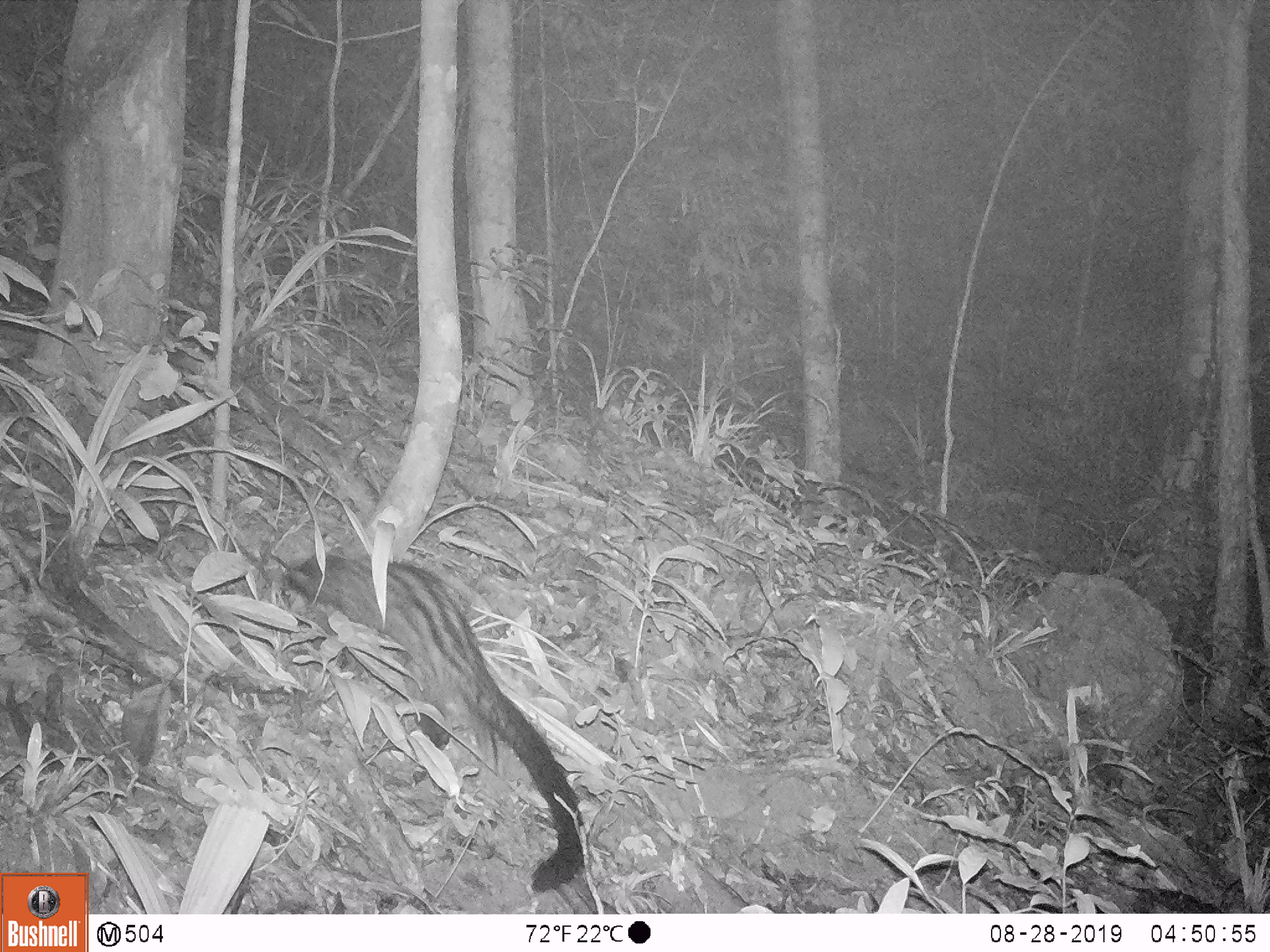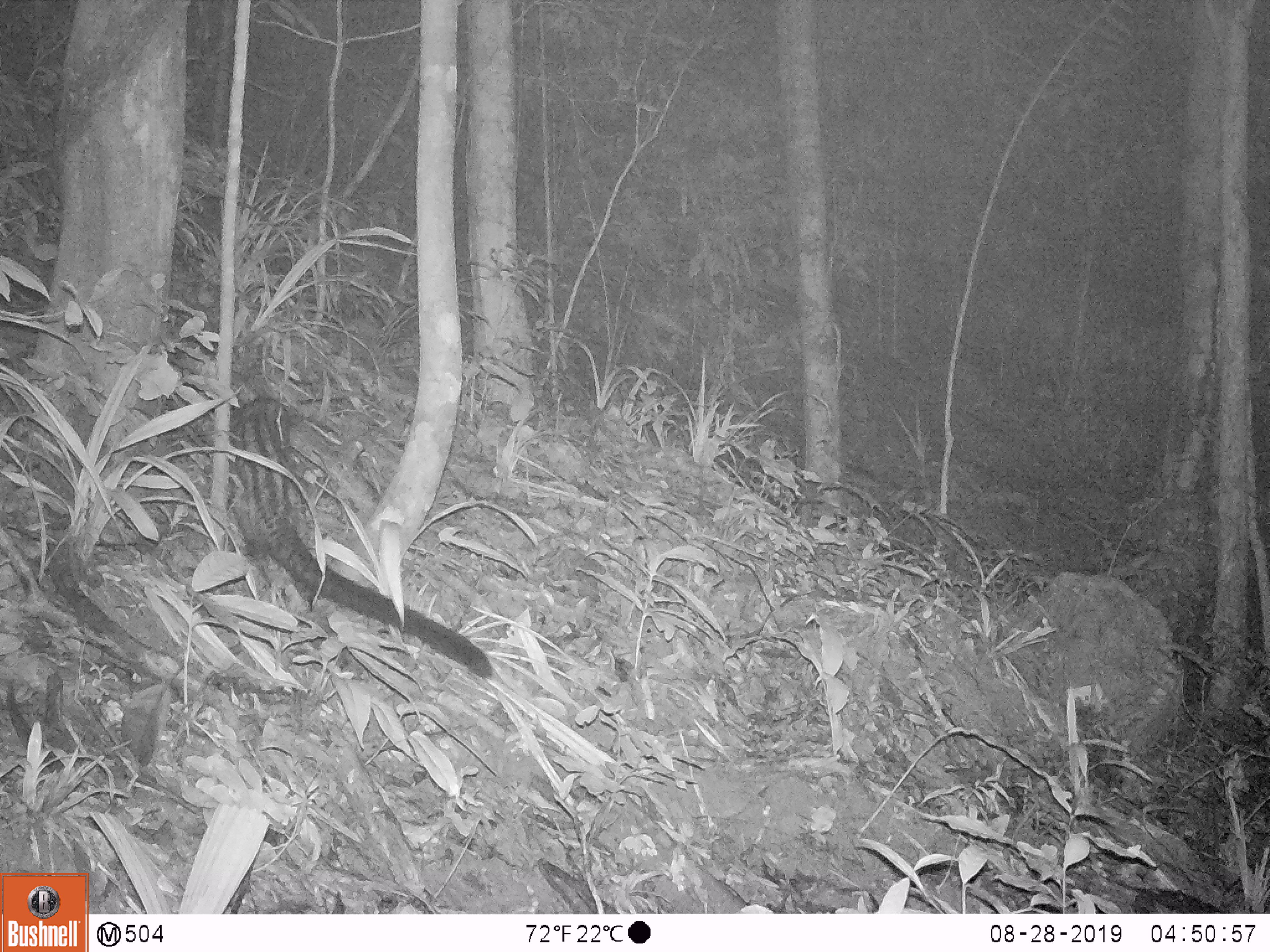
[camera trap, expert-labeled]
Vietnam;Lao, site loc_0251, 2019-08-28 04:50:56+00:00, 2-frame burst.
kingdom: Animalia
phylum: Chordata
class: Mammalia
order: Carnivora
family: Viverridae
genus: Paradoxurus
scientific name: Paradoxurus hermaphroditus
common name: common palm civet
Common palm civet (Paradoxurus hermaphroditus). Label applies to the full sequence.